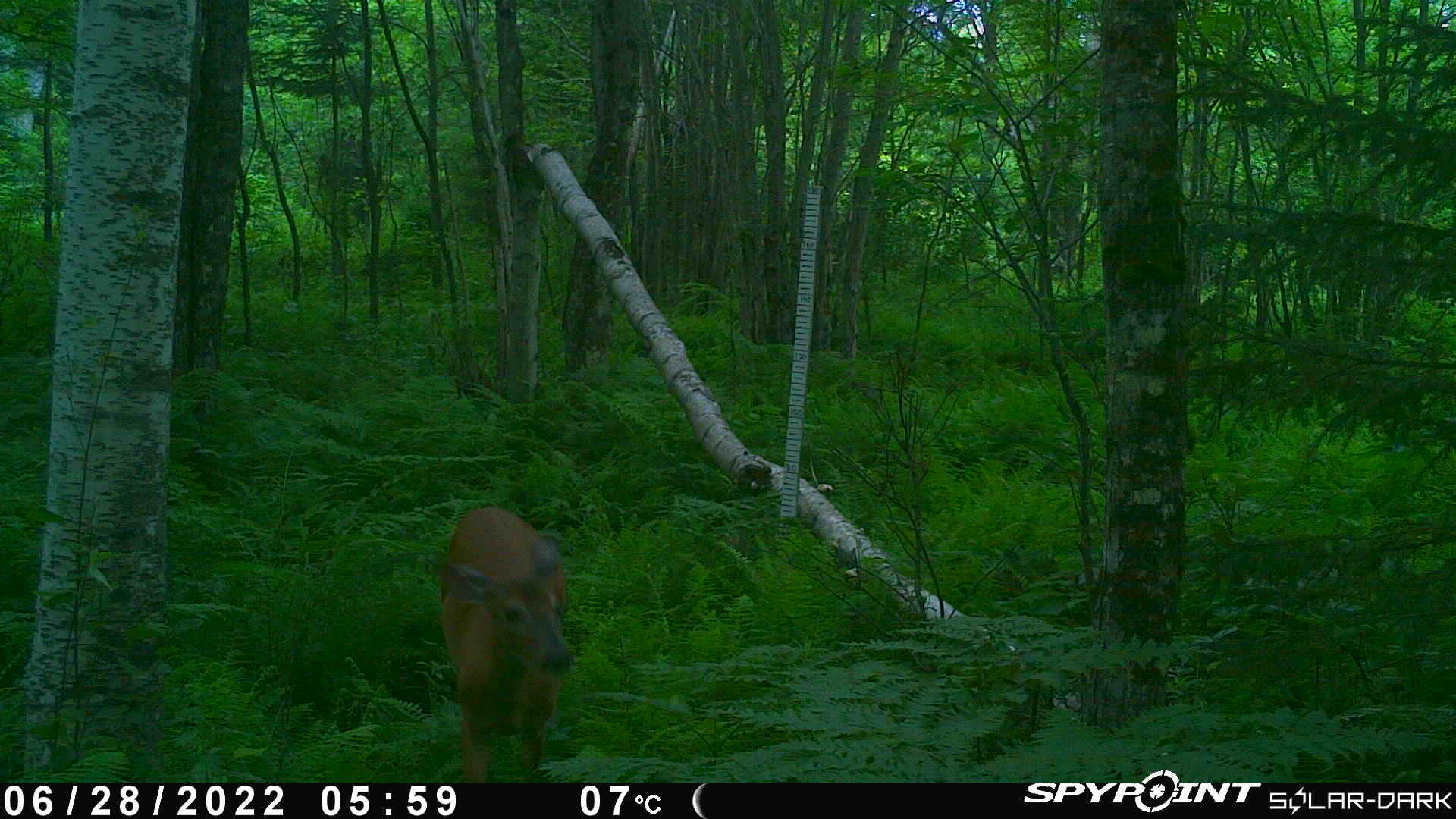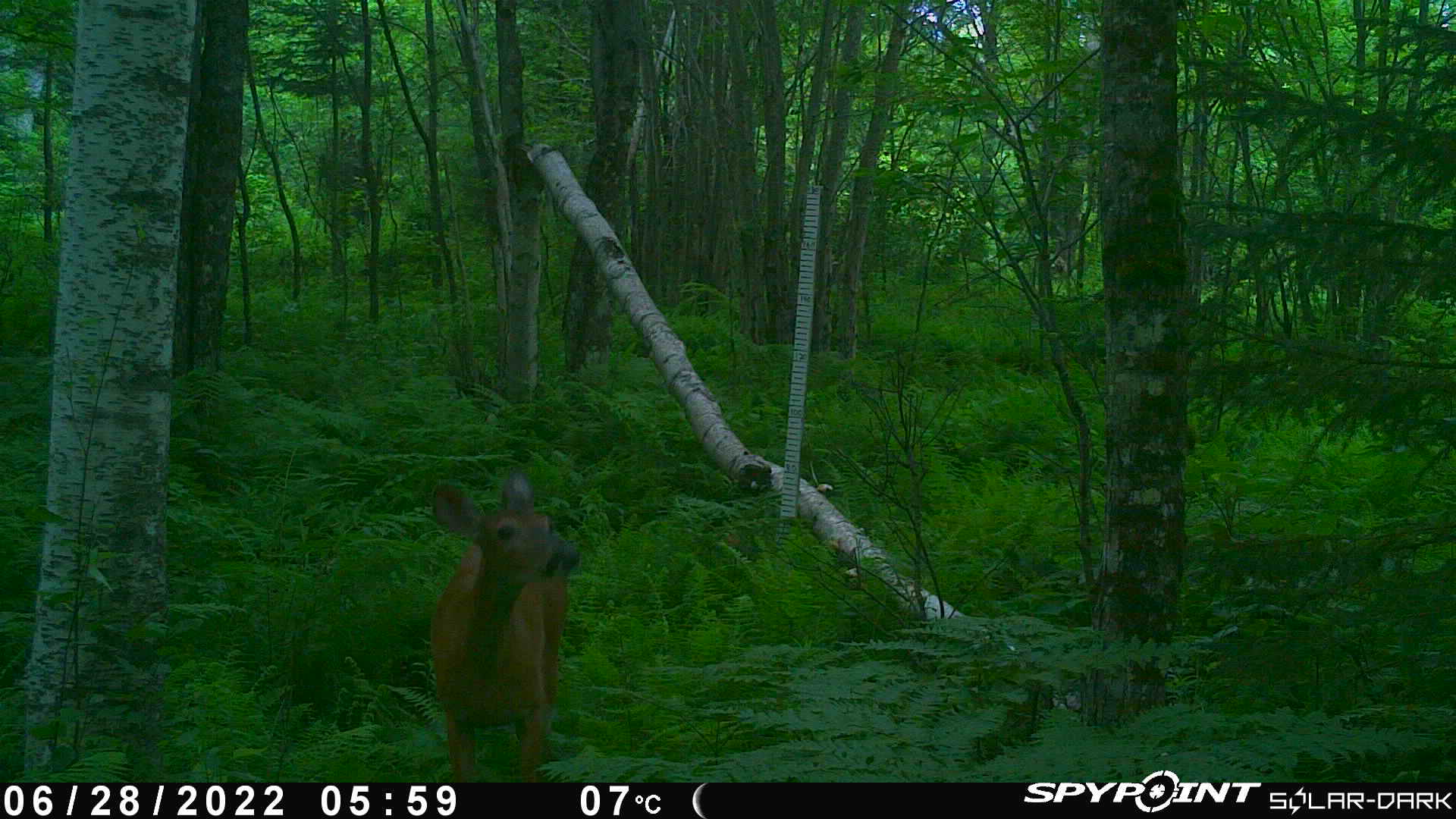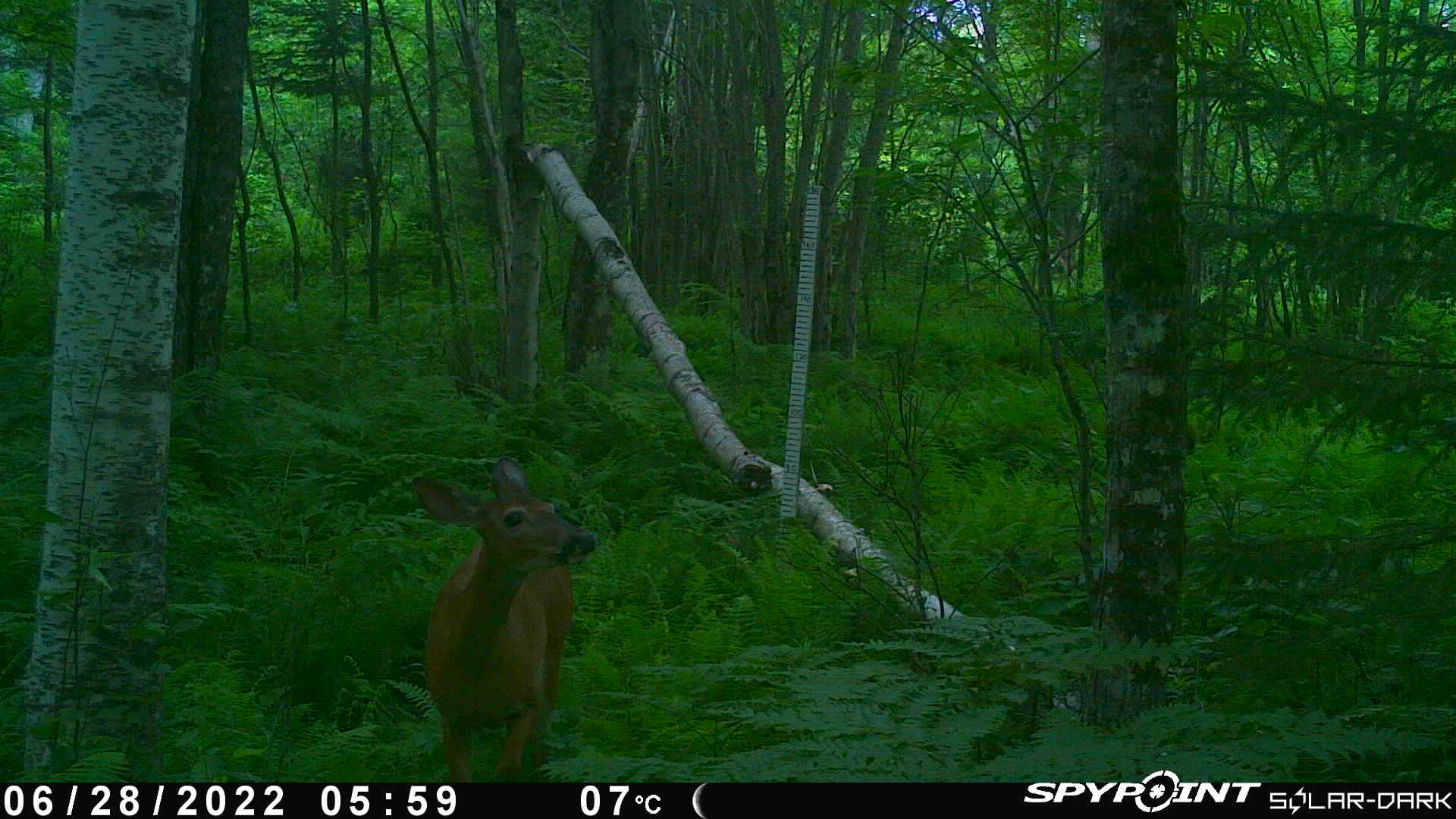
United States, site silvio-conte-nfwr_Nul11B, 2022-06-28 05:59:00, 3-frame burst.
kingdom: Animalia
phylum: Chordata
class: Mammalia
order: Artiodactyla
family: Cervidae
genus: Odocoileus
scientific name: Odocoileus virginianus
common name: white-tailed deer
White-tailed deer (Odocoileus virginianus).